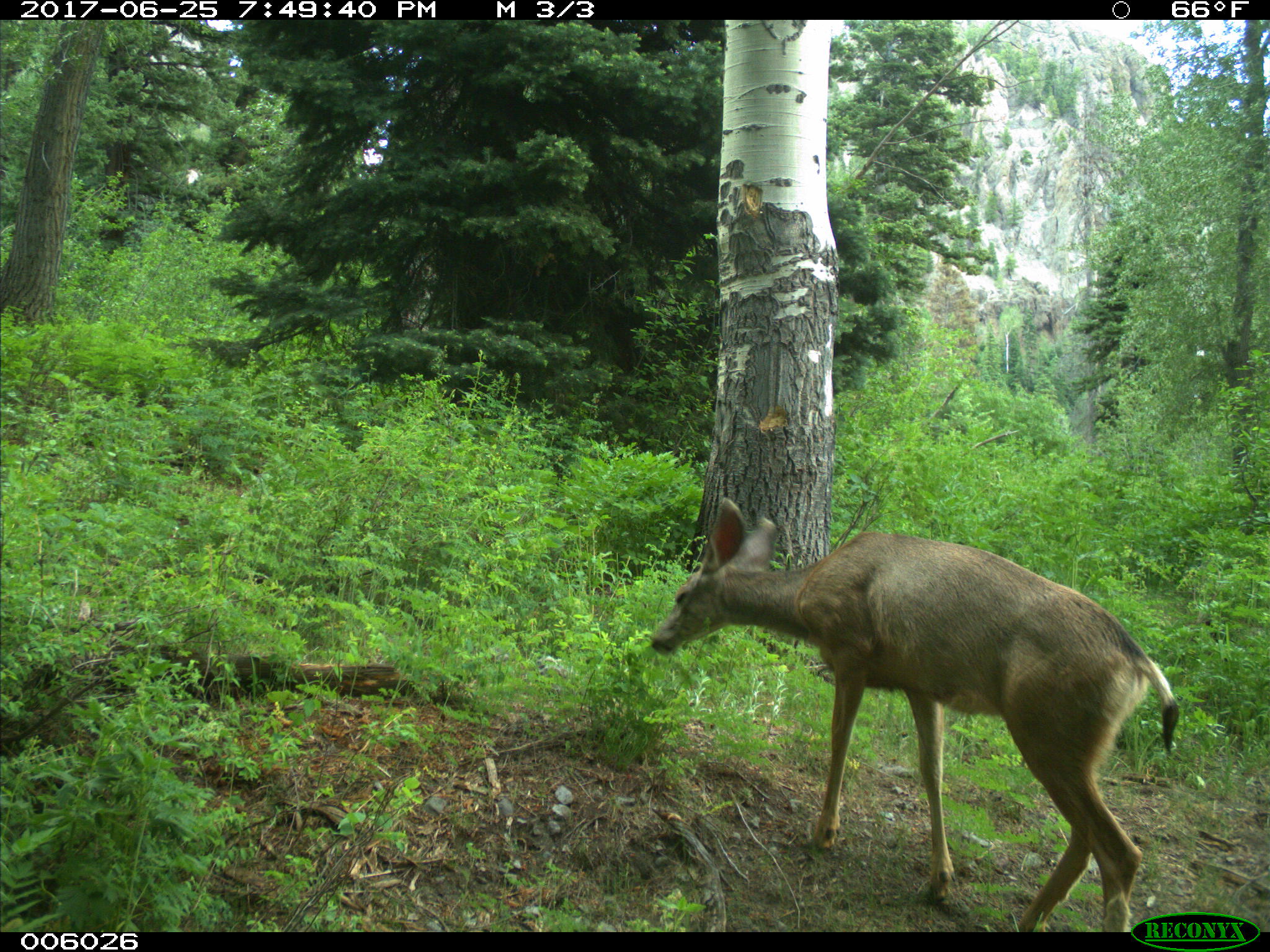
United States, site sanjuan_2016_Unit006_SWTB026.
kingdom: Animalia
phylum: Chordata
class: Mammalia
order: Artiodactyla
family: Cervidae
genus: Odocoileus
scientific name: Odocoileus hemionus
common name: mule deer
Odocoileus hemionus (mule deer).